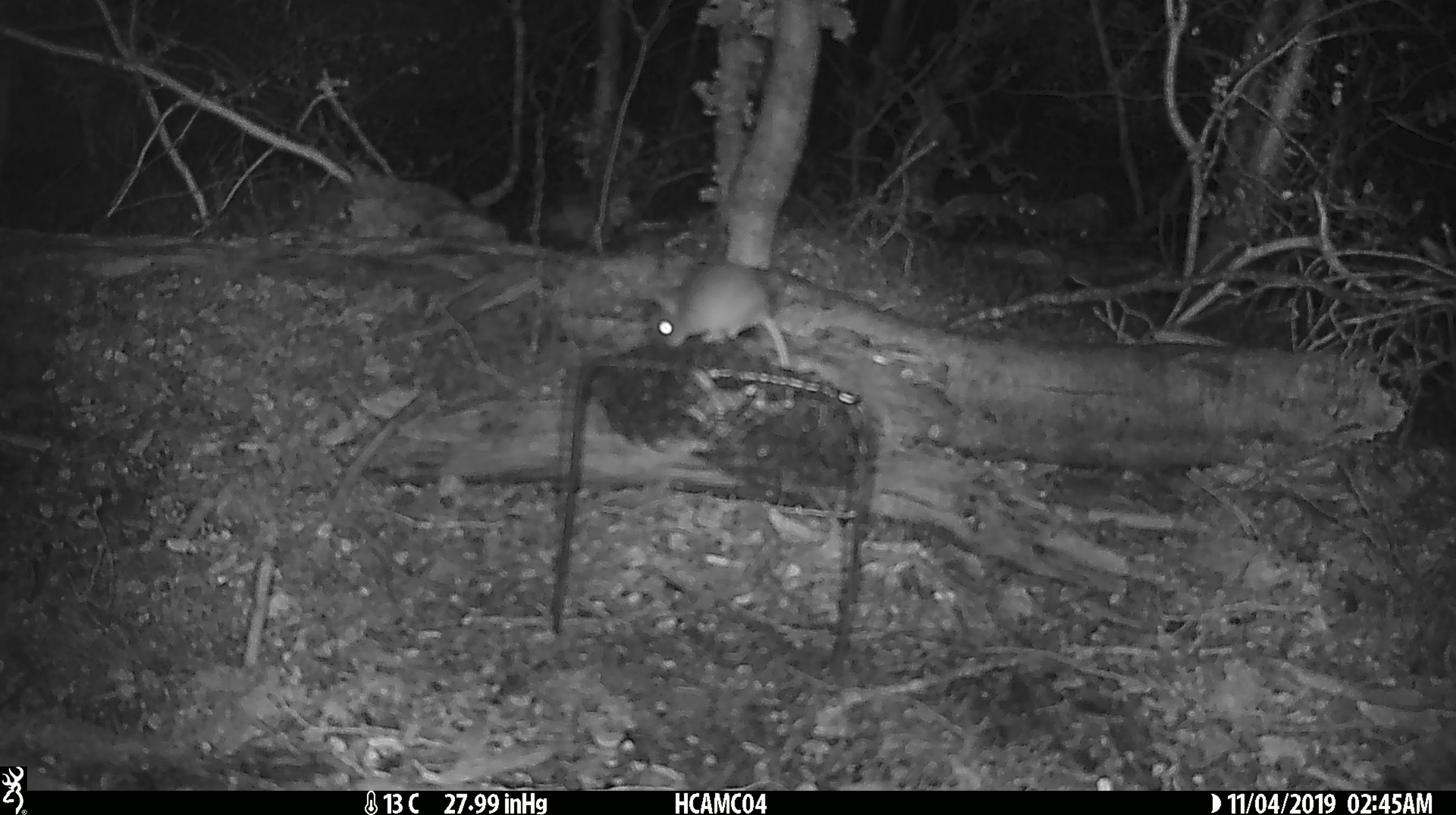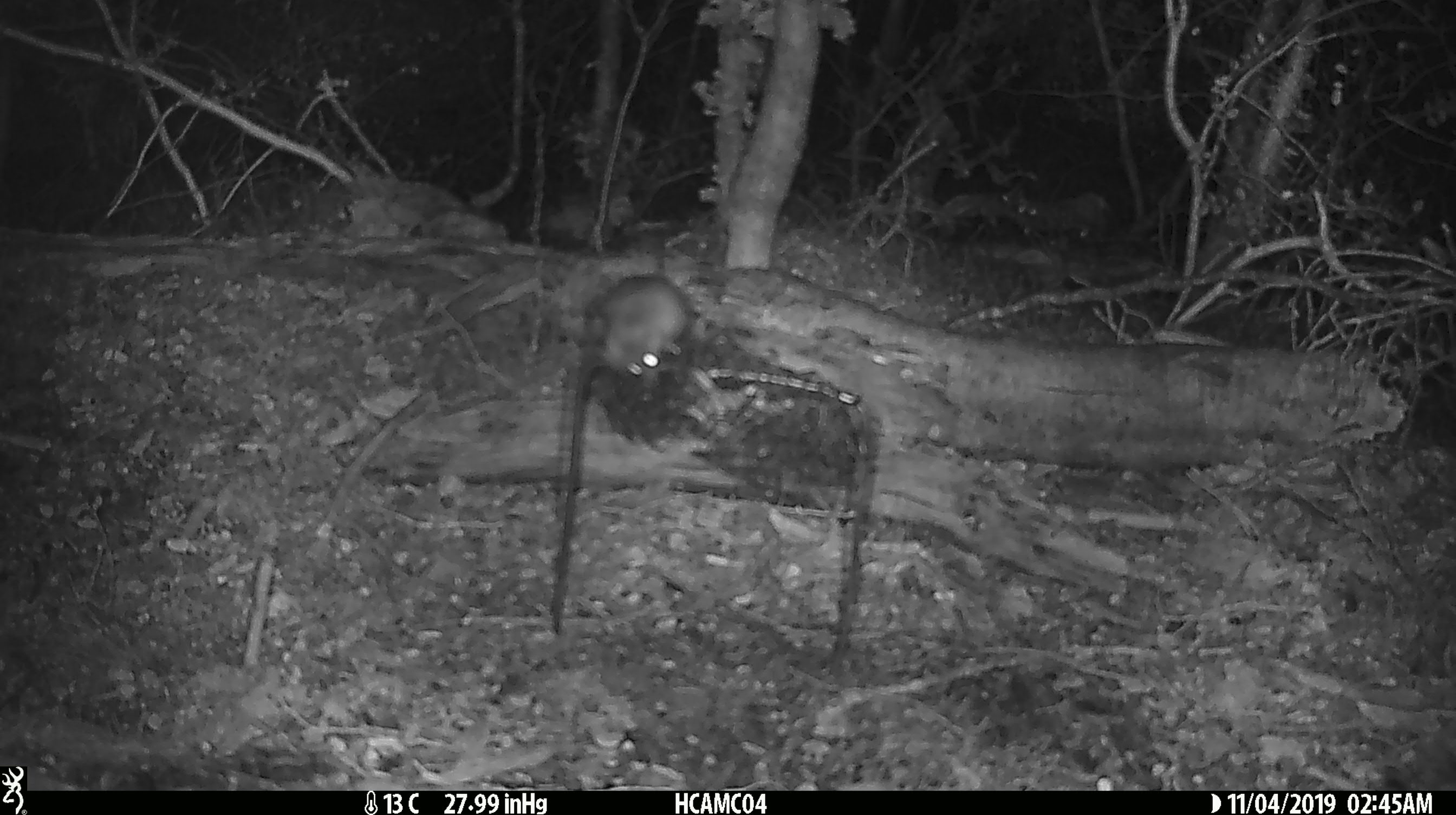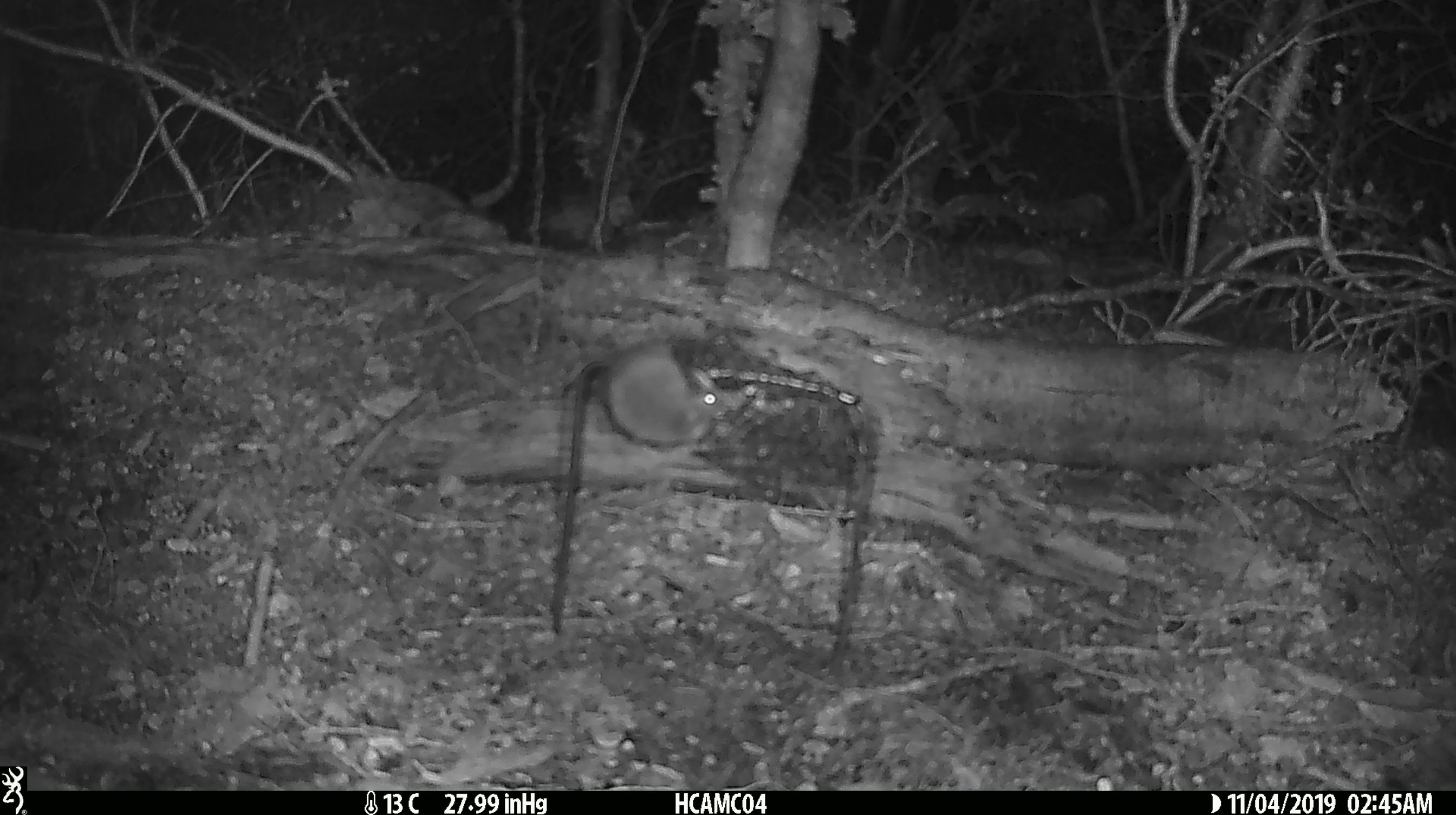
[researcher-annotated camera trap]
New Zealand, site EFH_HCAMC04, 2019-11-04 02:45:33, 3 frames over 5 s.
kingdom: Animalia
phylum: Chordata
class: Mammalia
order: Rodentia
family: Muridae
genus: Mus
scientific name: Mus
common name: mouse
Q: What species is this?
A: Mouse (Mus).